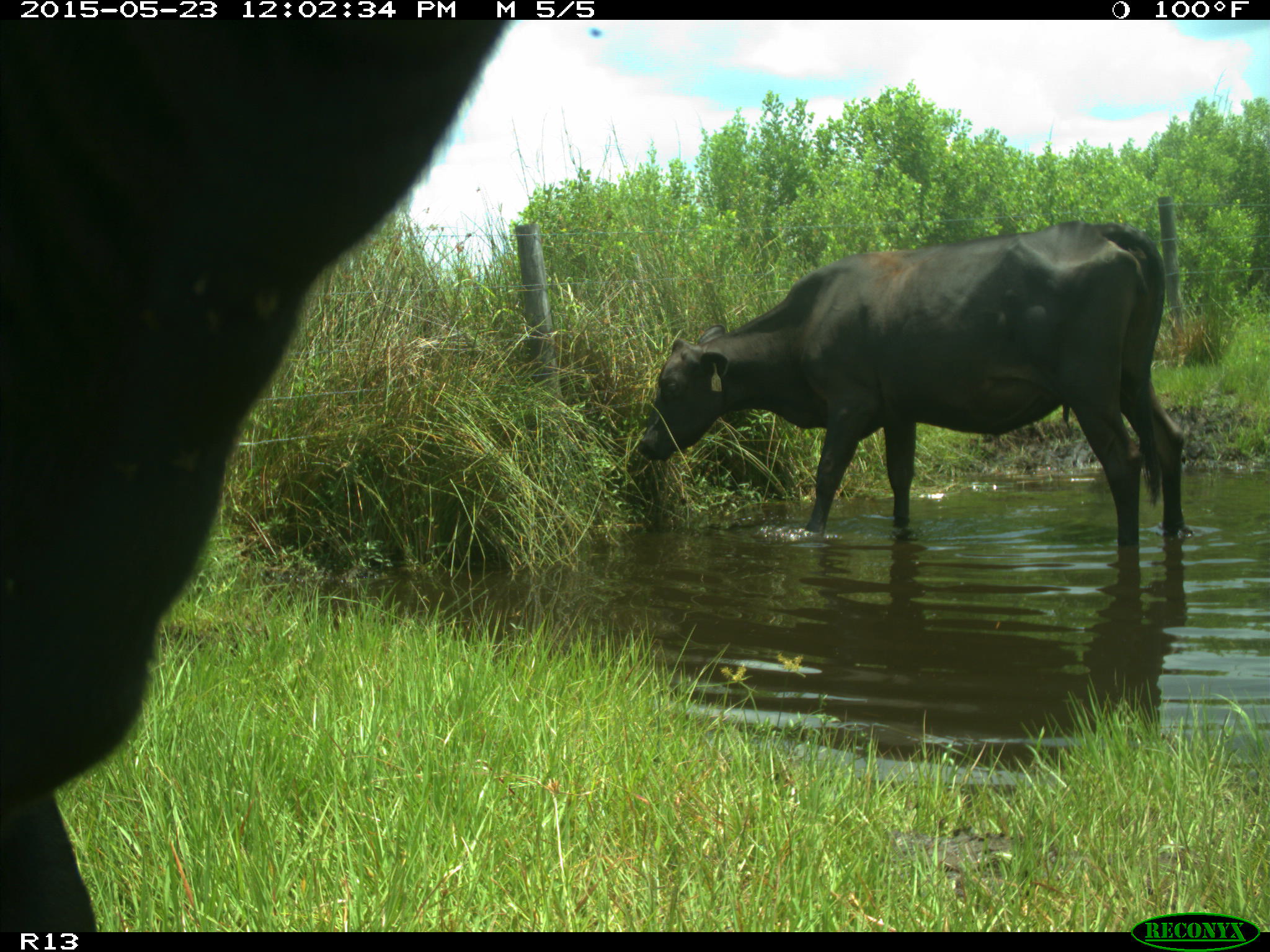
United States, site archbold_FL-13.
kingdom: Animalia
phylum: Chordata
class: Mammalia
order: Artiodactyla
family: Bovidae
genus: Bos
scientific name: Bos taurus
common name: domestic cow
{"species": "Bos taurus (domestic cow)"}